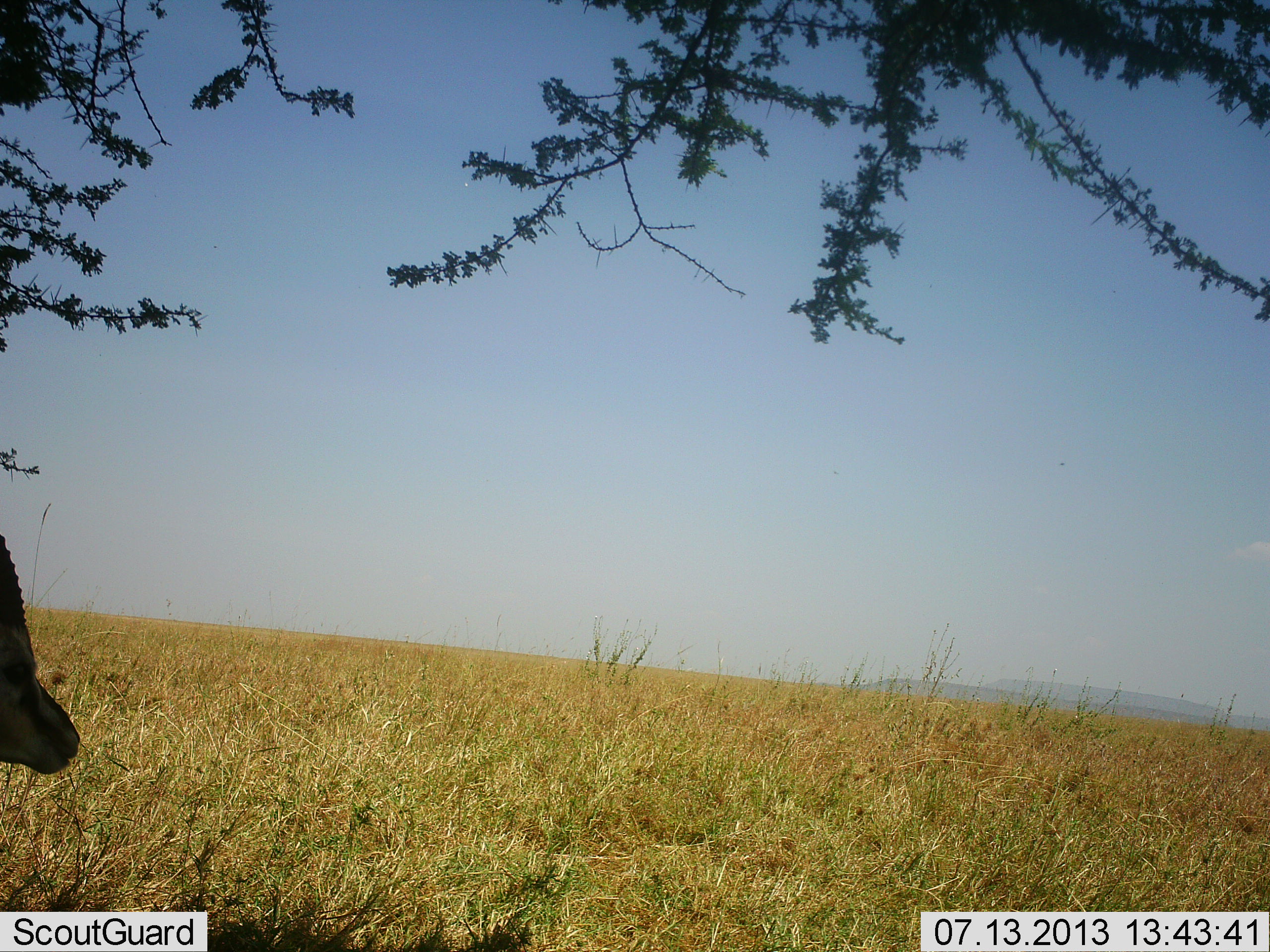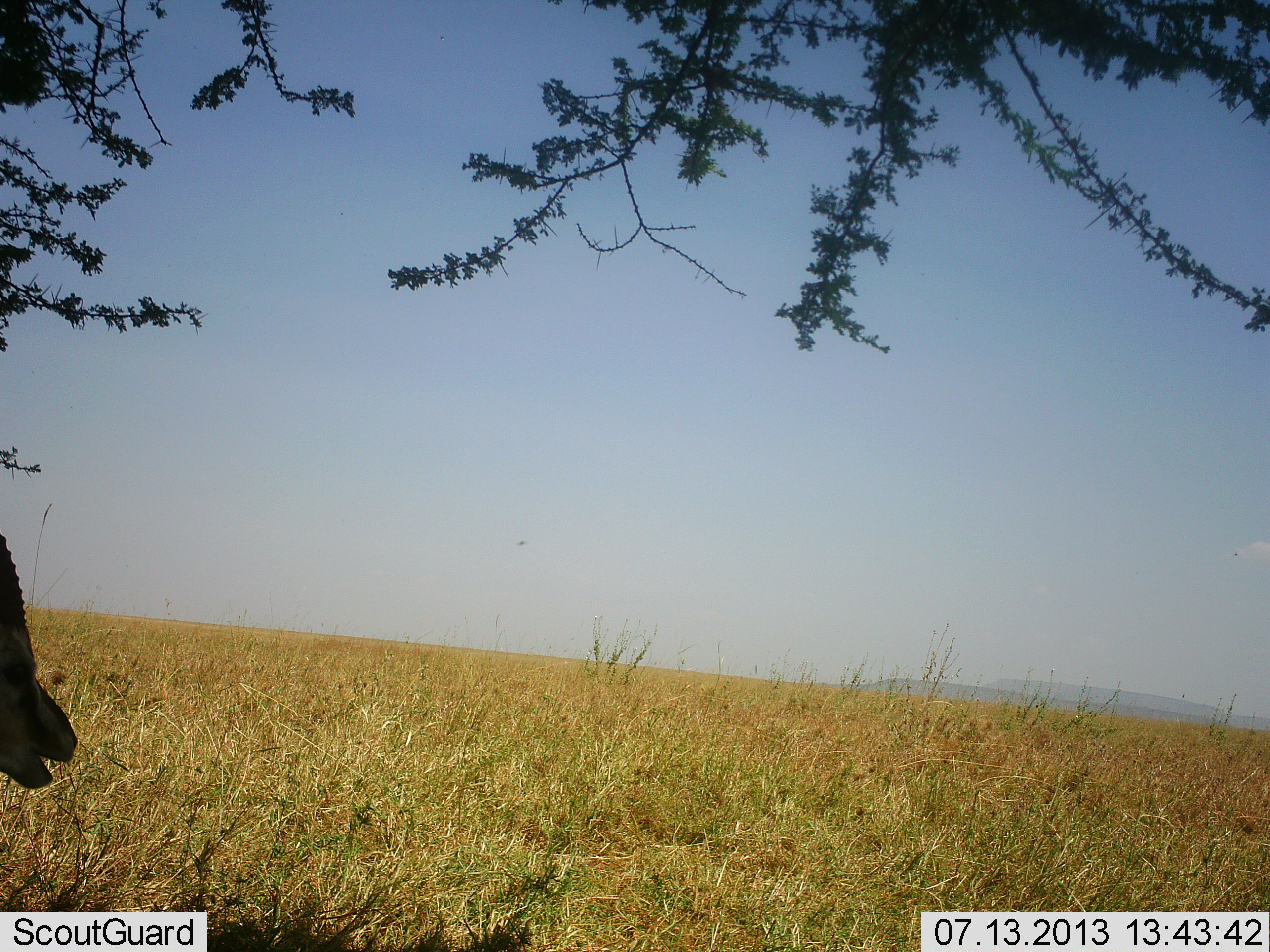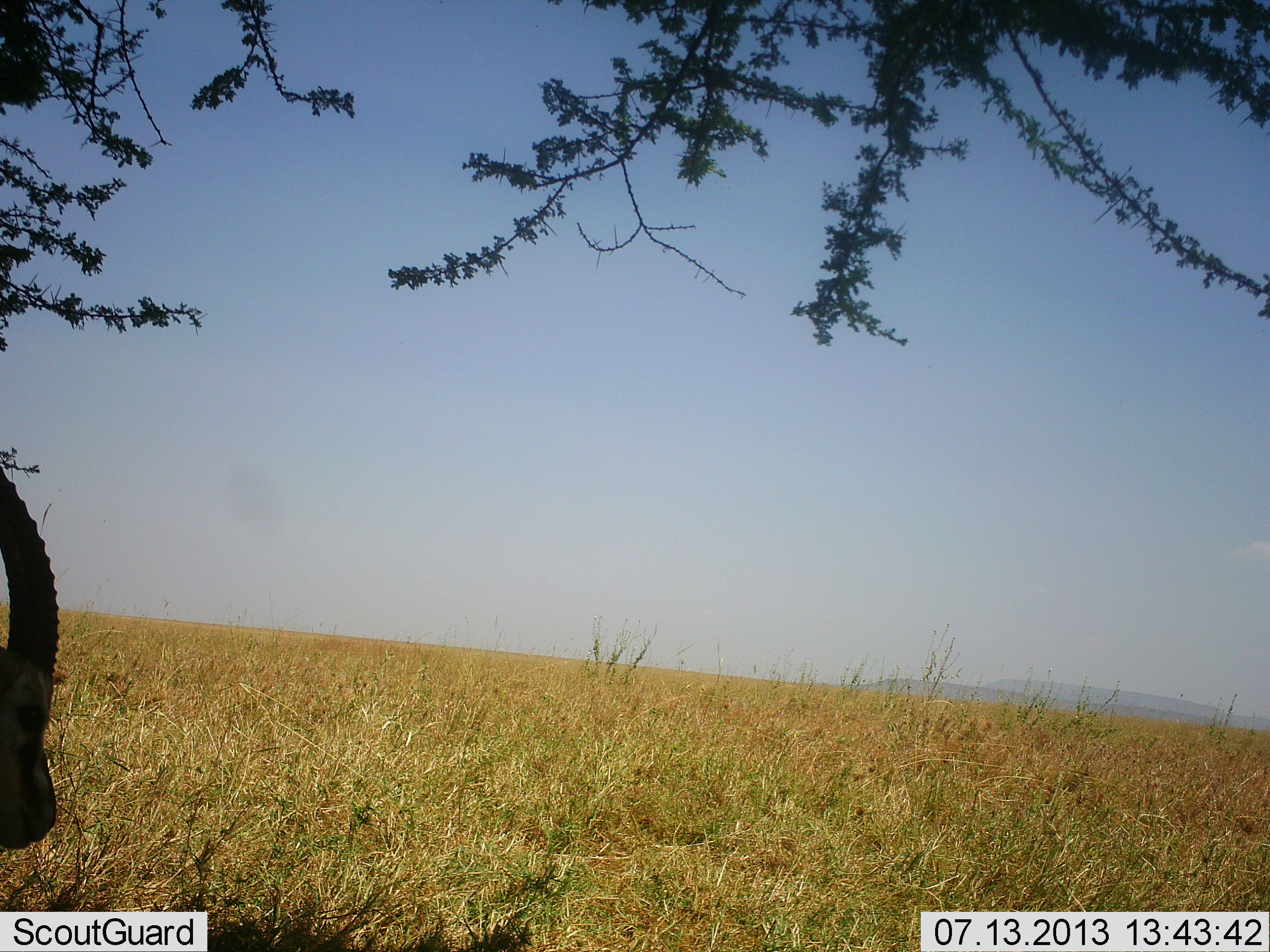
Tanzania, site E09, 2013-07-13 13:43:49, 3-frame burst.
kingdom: Animalia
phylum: Chordata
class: Mammalia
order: Artiodactyla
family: Bovidae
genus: Eudorcas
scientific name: Eudorcas thomsonii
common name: thomson's gazelle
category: gazellethomsons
Gazellethomsons (thomson's gazelle) (Eudorcas thomsonii), count 1. Behavior (volunteer vote fractions): standing 50%, resting 0%, moving 0%, interacting 0%. Young present (vote fraction): 0%. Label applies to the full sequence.